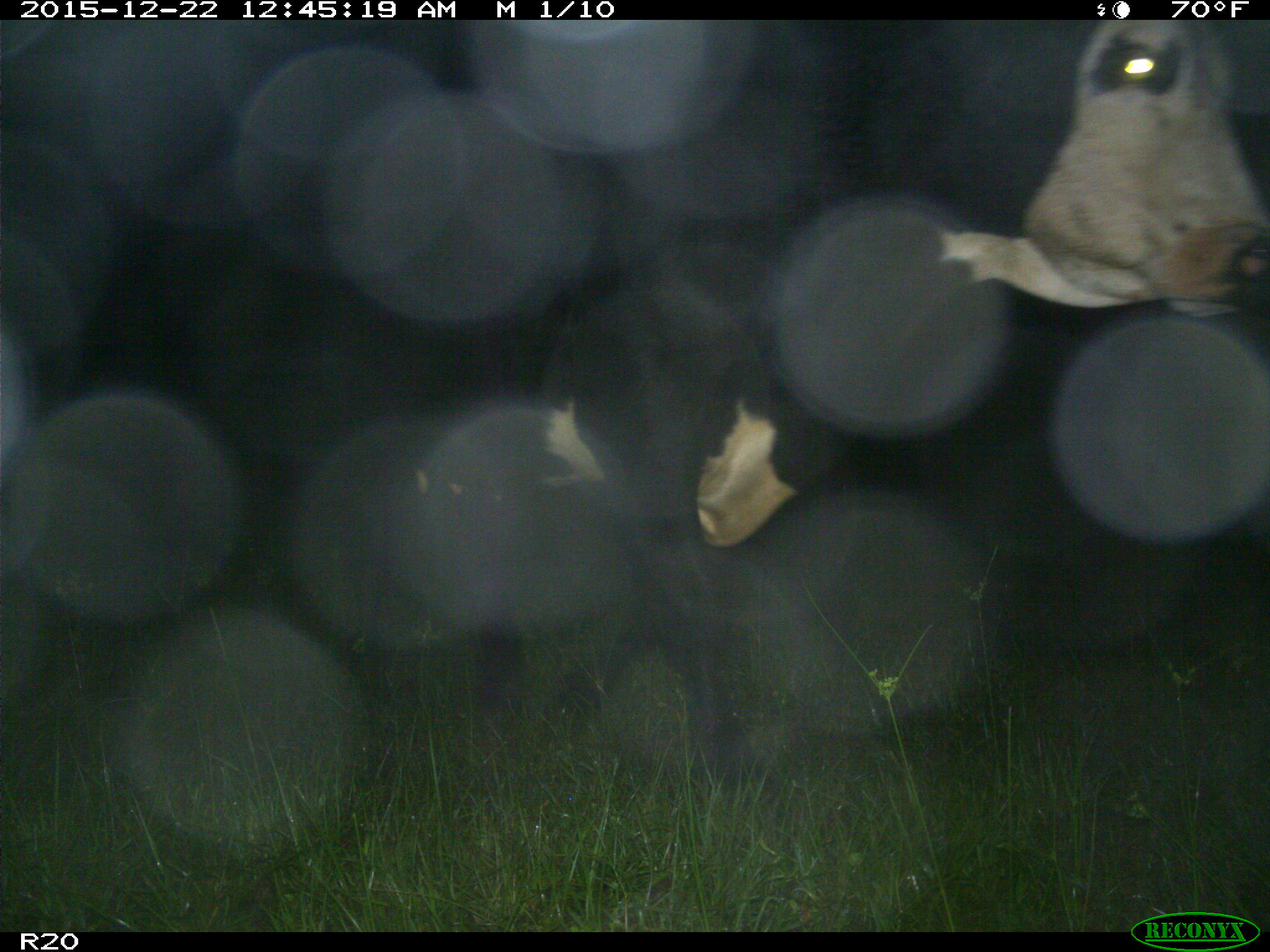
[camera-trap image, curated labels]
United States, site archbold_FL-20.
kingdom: Animalia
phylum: Chordata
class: Mammalia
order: Artiodactyla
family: Bovidae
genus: Bos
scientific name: Bos taurus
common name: domestic cow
Bos taurus (domestic cow).